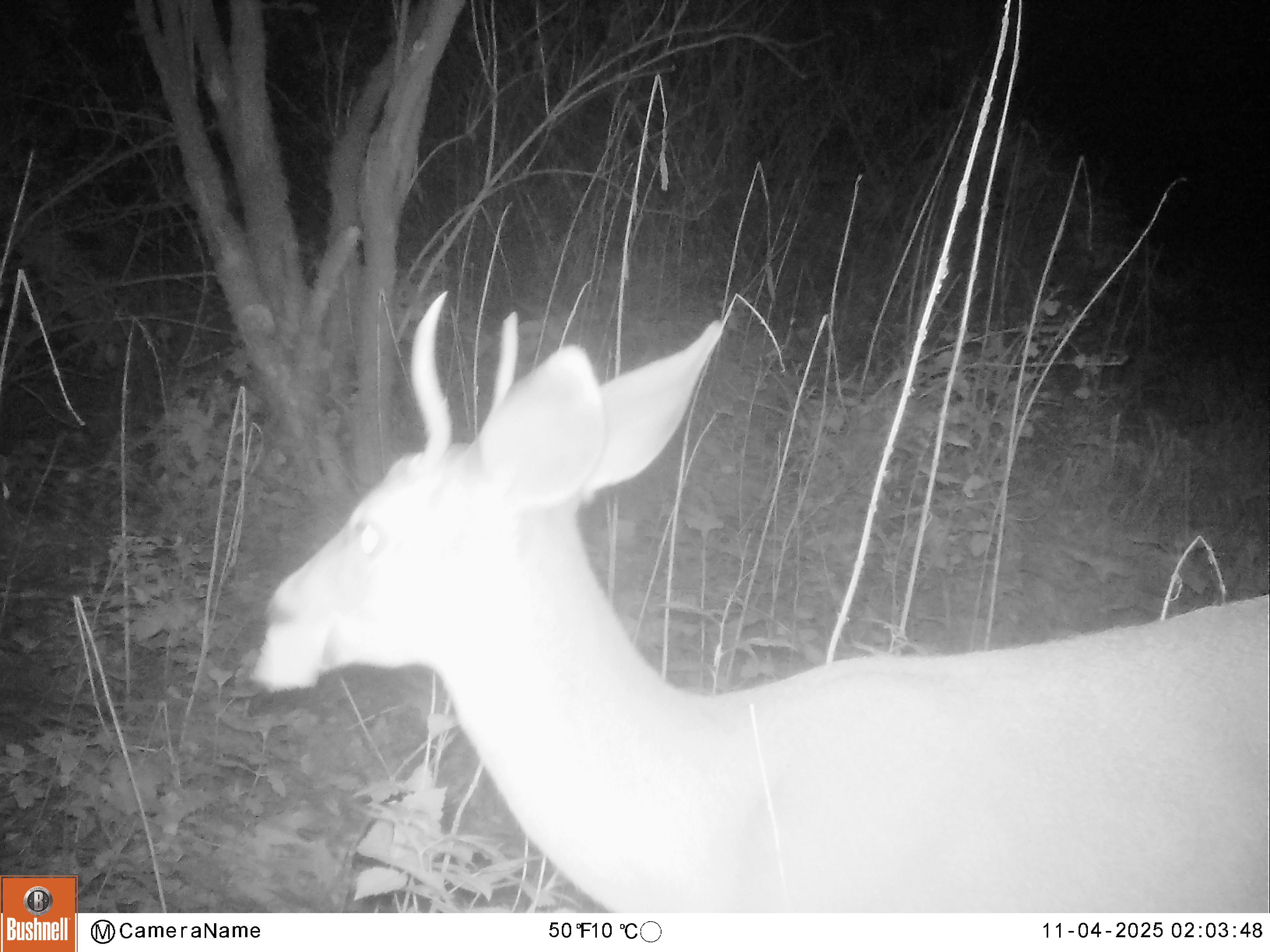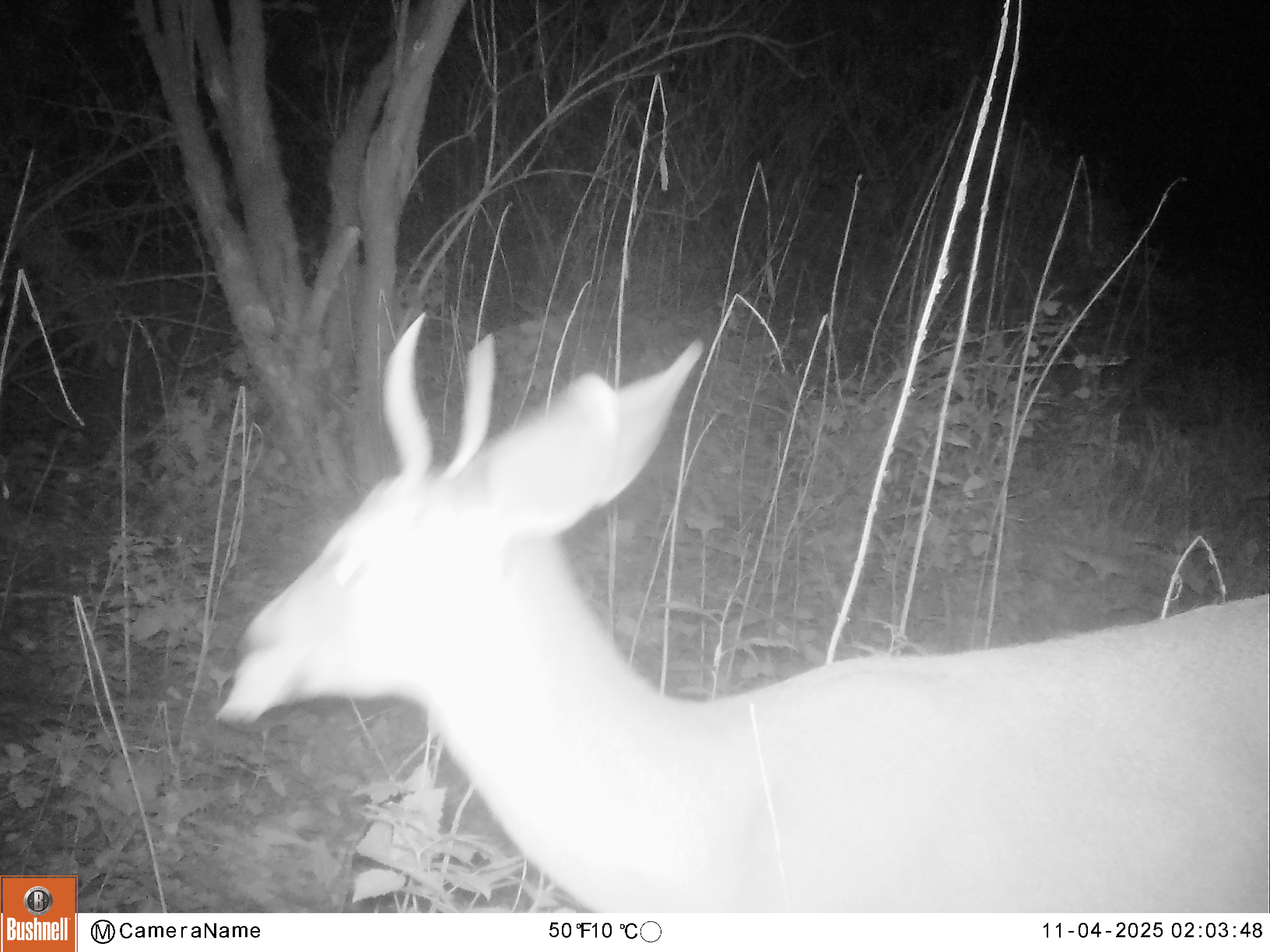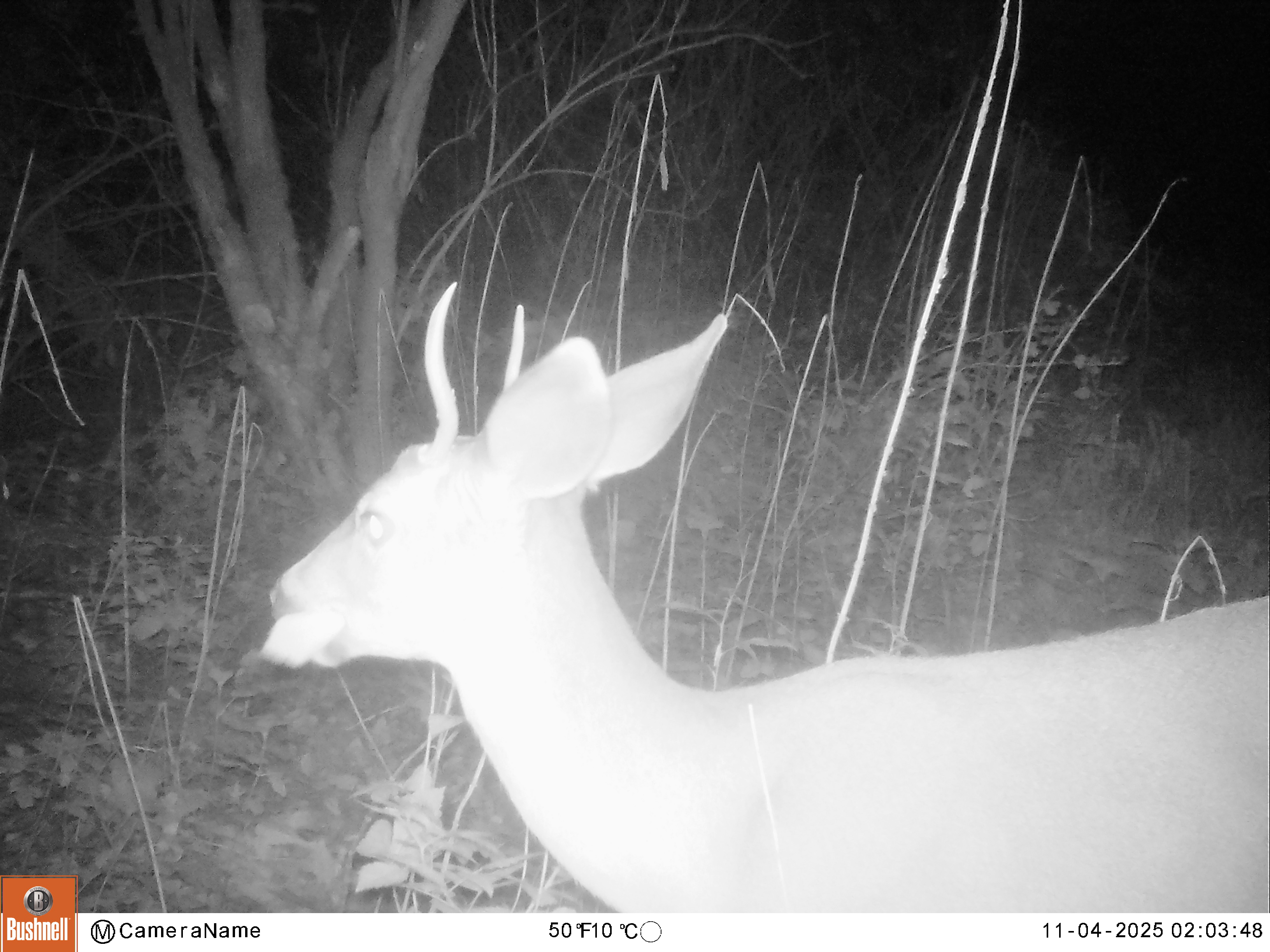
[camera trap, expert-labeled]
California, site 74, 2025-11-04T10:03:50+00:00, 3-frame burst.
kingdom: Animalia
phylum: Chordata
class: Mammalia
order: Artiodactyla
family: Cervidae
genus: Odocoileus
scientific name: Odocoileus hemionus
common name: mule deer